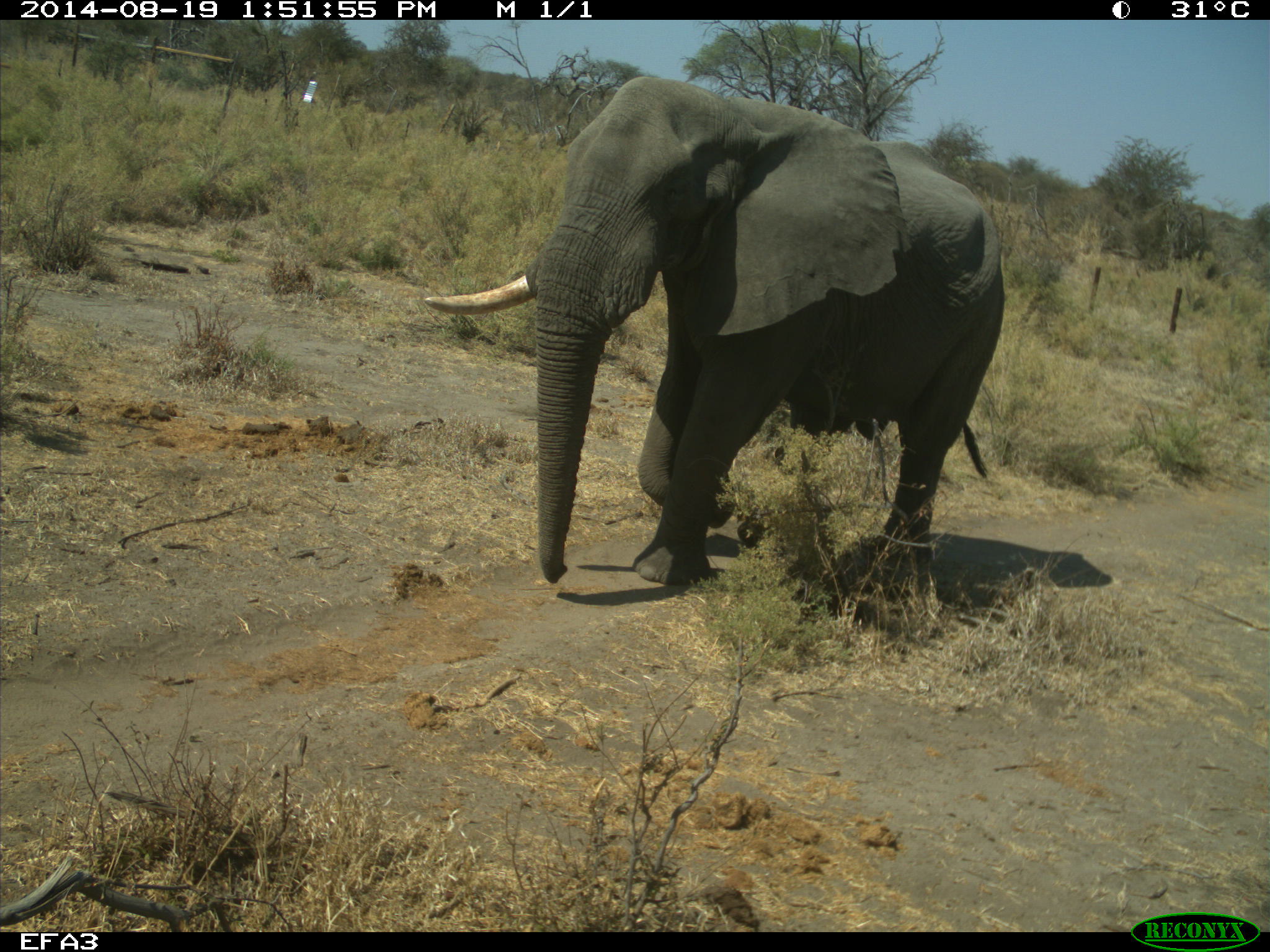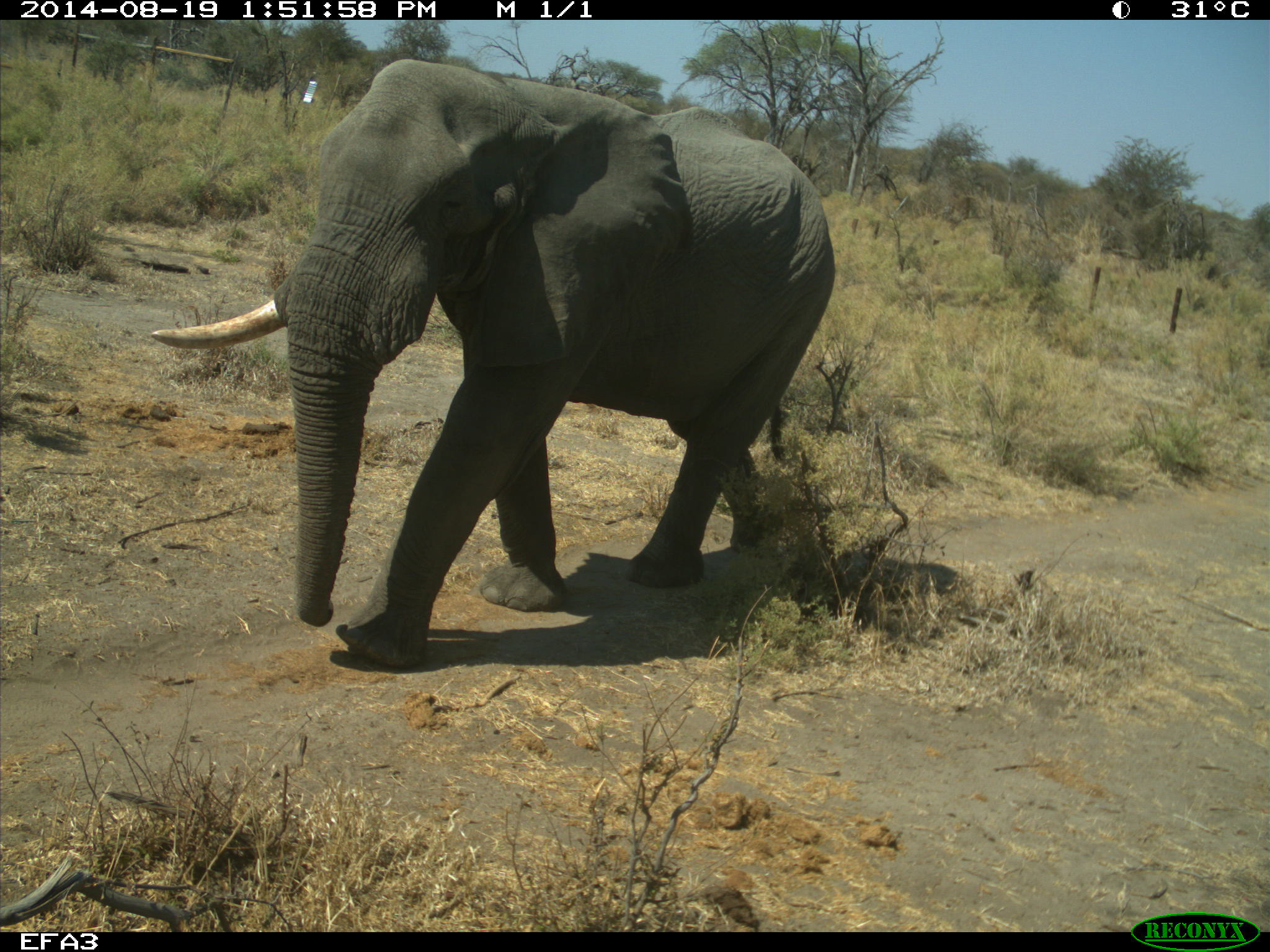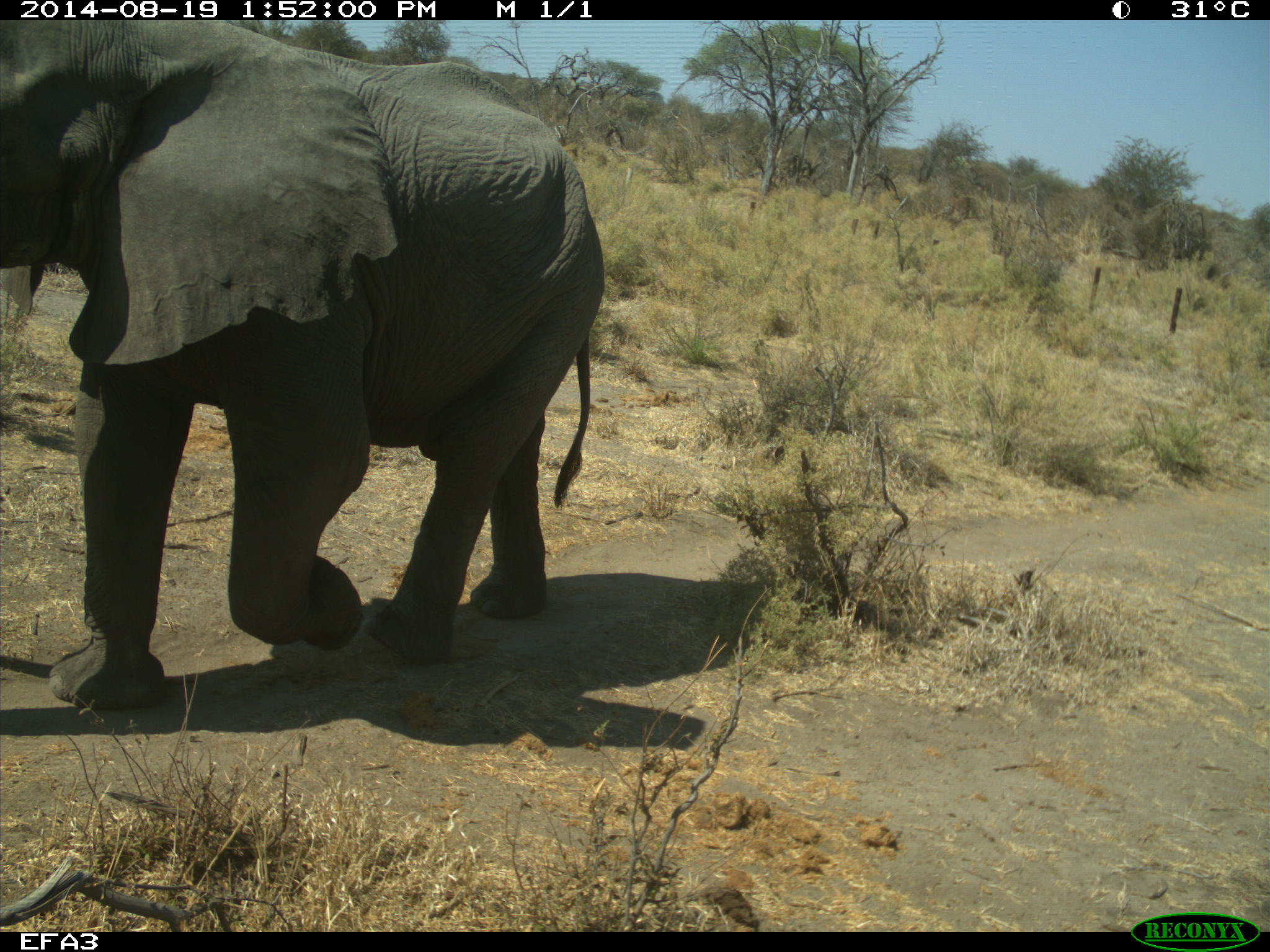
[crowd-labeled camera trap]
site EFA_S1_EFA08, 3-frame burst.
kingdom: Animalia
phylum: Chordata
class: Mammalia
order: Proboscidea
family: Elephantidae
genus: Loxodonta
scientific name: Loxodonta africana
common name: african bush elephant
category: elephant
Elephant (african bush elephant) (Loxodonta africana), count 1. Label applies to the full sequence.